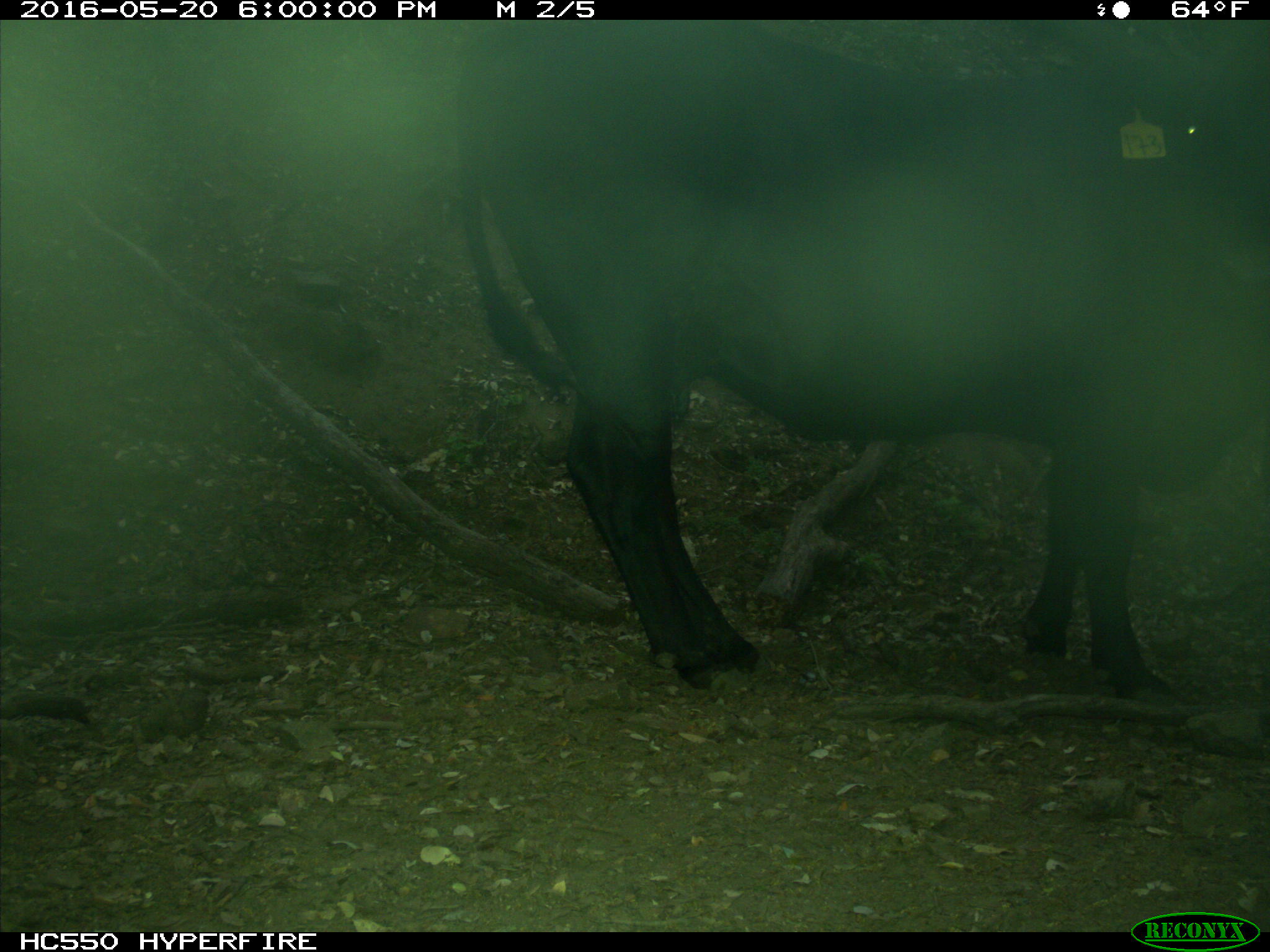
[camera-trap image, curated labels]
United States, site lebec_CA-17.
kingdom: Animalia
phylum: Chordata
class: Mammalia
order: Artiodactyla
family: Bovidae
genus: Bos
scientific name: Bos taurus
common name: domestic cow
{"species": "Bos taurus (domestic cow)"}